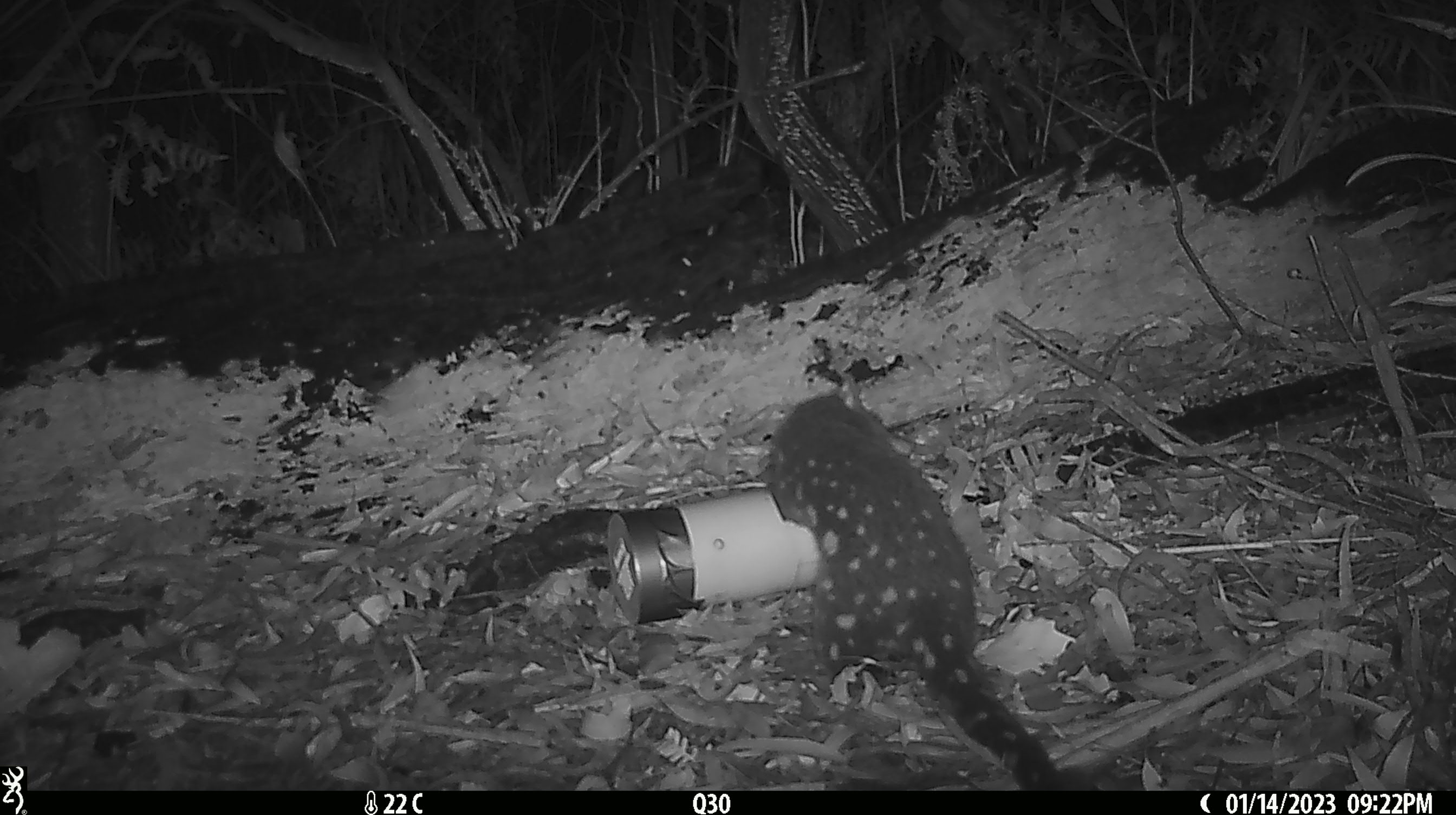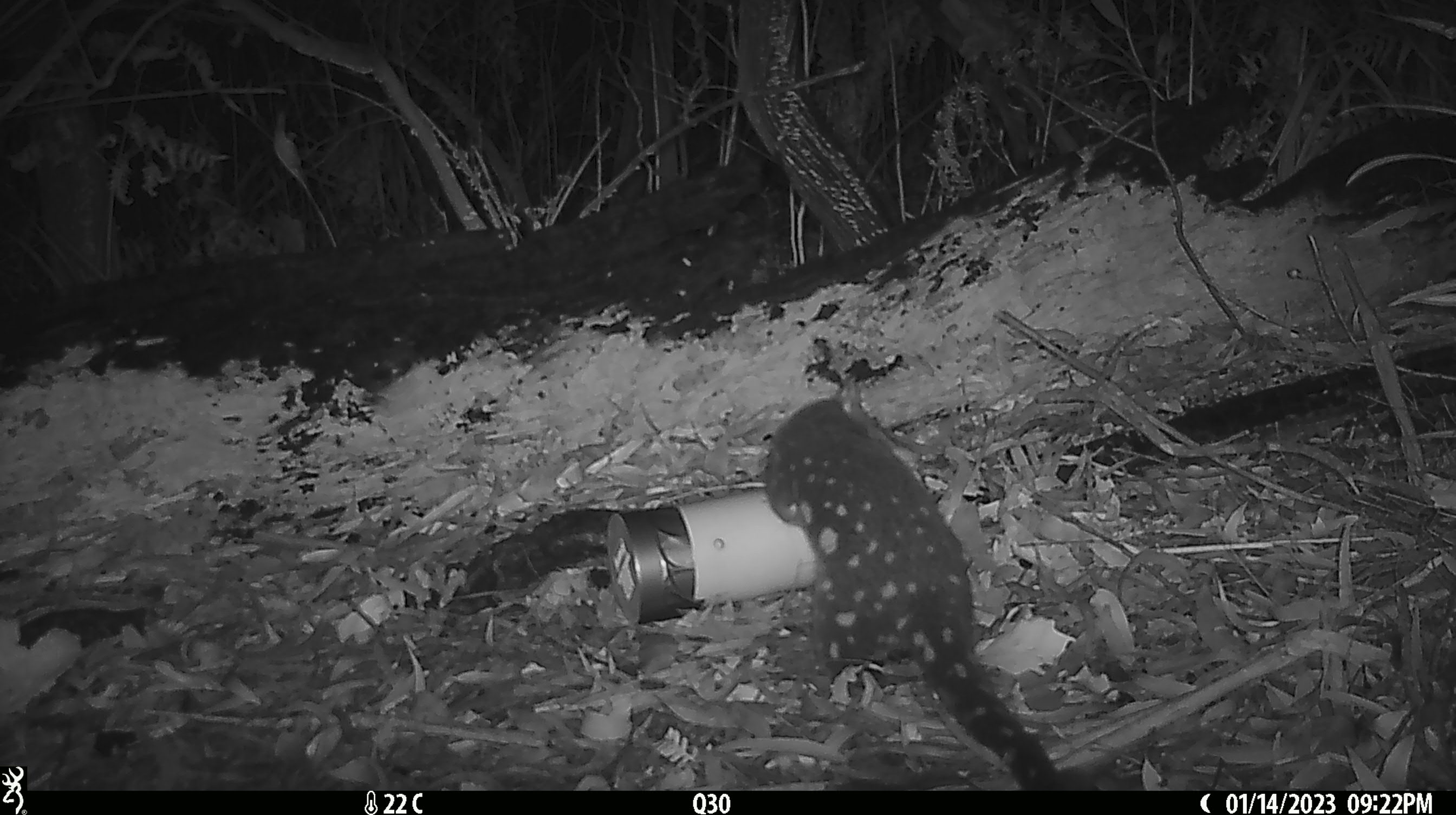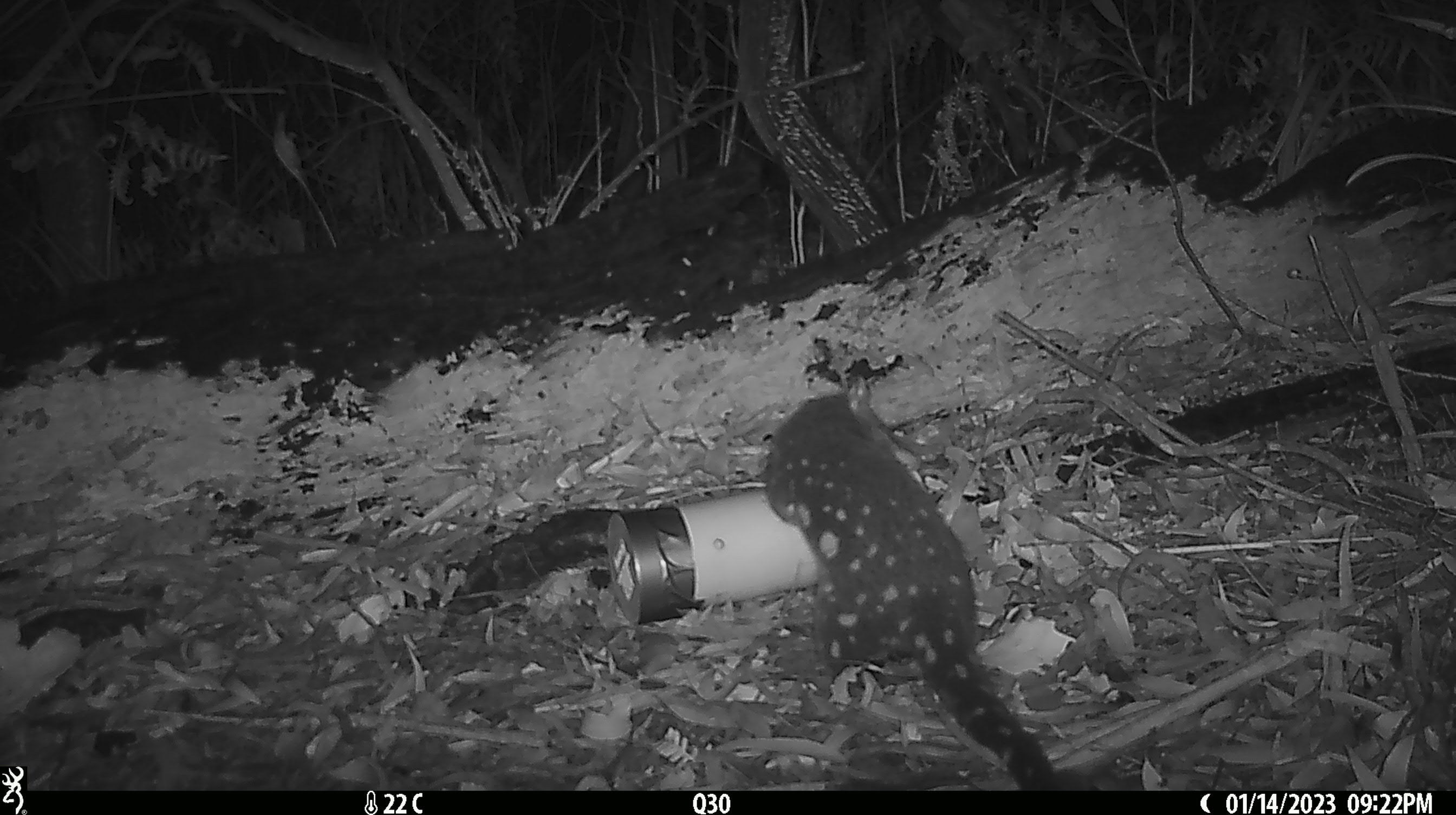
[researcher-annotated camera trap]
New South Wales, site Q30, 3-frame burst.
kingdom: Animalia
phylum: Chordata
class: Mammalia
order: Dasyuromorphia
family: Dasyuridae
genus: Dasyurus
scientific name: Dasyurus maculatus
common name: spotted-tailed quoll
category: quoll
Quoll (spotted-tailed quoll) (Dasyurus maculatus).